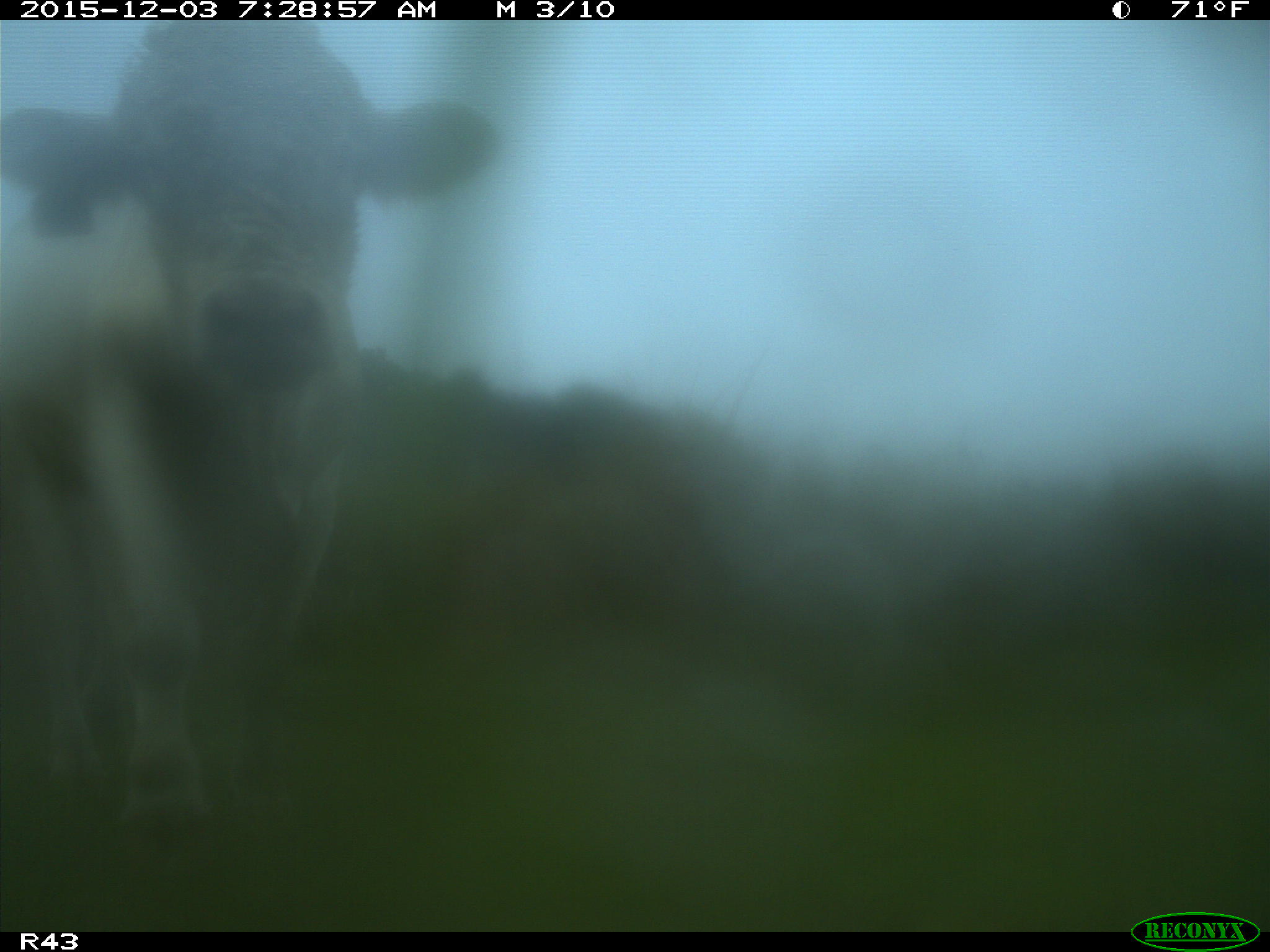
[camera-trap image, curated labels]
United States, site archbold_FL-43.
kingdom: Animalia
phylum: Chordata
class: Mammalia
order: Artiodactyla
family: Bovidae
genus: Bos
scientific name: Bos taurus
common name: domestic cow